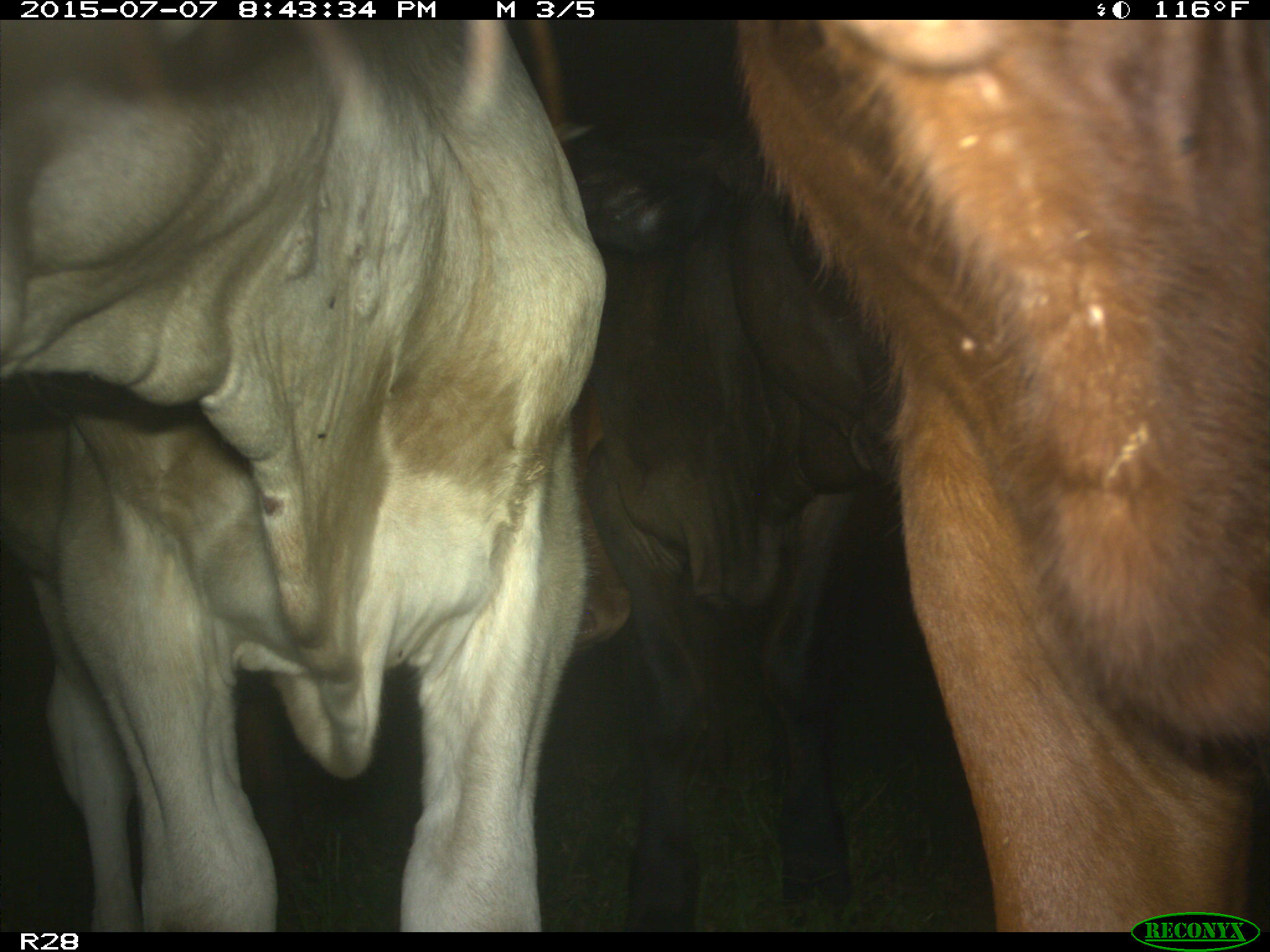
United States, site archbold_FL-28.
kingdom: Animalia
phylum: Chordata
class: Mammalia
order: Artiodactyla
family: Bovidae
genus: Bos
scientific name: Bos taurus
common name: domestic cow